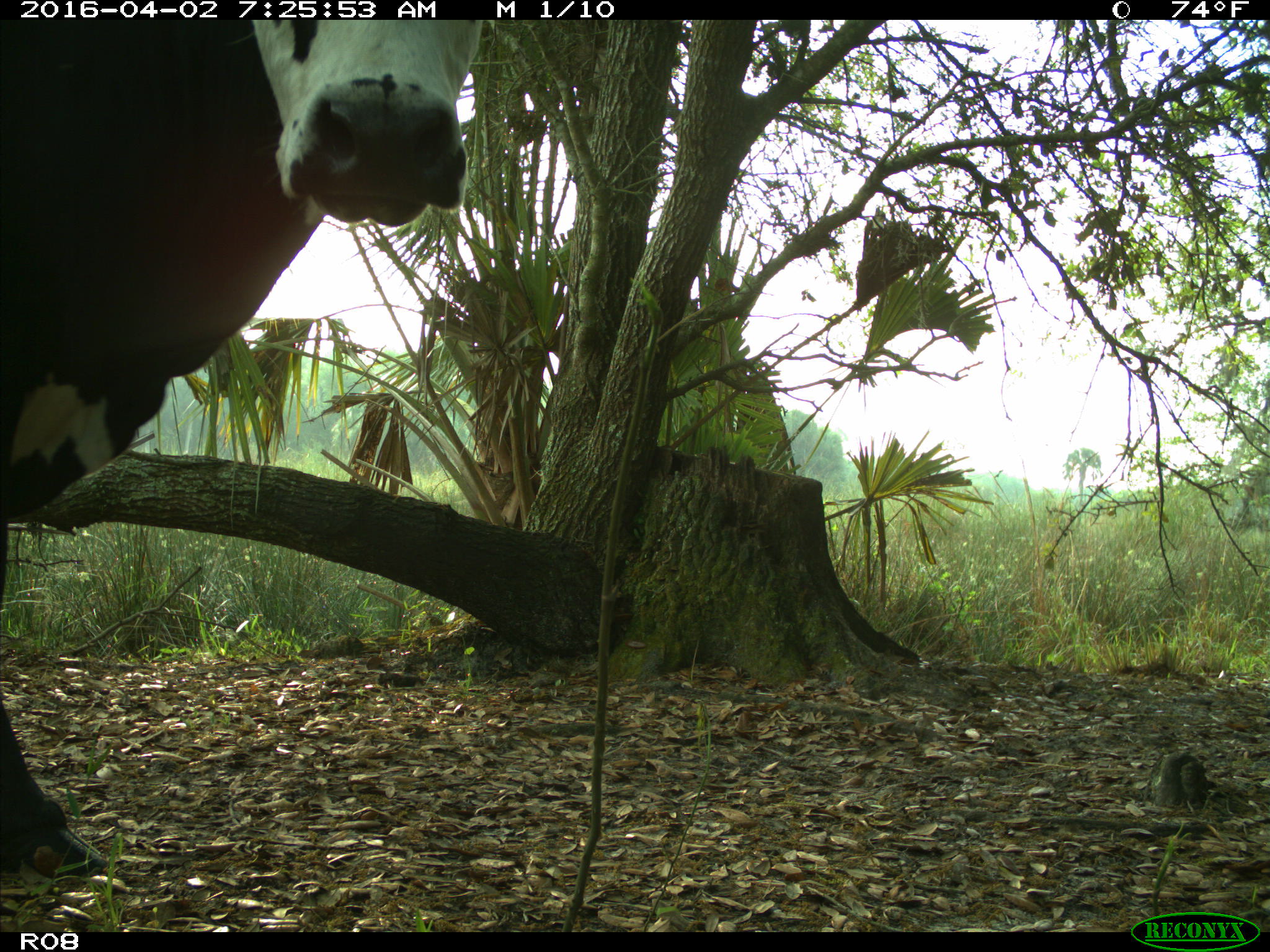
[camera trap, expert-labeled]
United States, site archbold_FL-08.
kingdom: Animalia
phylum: Chordata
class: Mammalia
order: Artiodactyla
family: Bovidae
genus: Bos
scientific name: Bos taurus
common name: domestic cow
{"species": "Bos taurus (domestic cow)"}